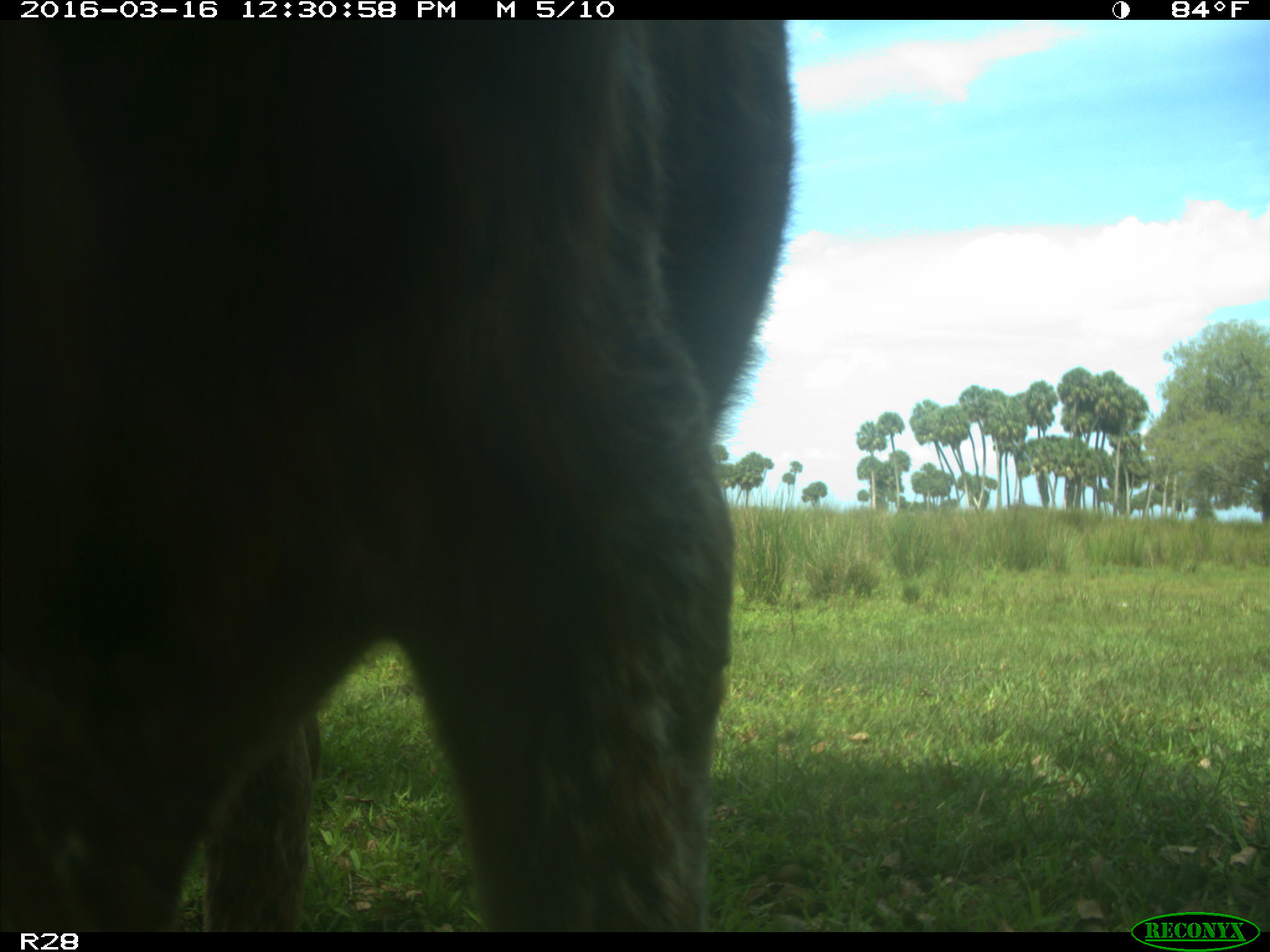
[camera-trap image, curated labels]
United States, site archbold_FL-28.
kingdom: Animalia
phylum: Chordata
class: Mammalia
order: Artiodactyla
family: Bovidae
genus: Bos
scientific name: Bos taurus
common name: domestic cow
Bos taurus (domestic cow).